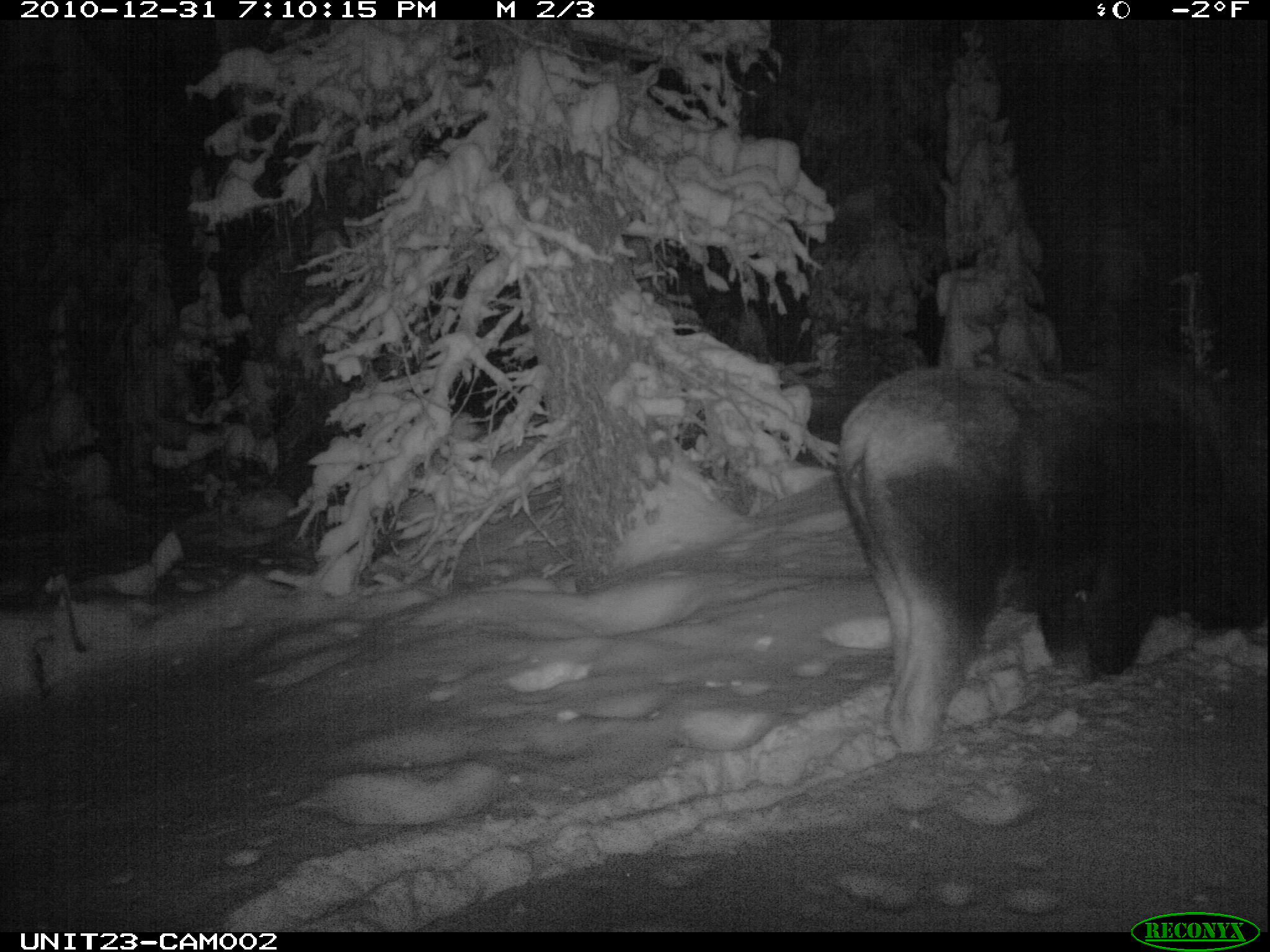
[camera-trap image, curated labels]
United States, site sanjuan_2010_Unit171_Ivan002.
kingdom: Animalia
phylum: Chordata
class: Mammalia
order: Artiodactyla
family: Cervidae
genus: Alces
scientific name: Alces alces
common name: moose